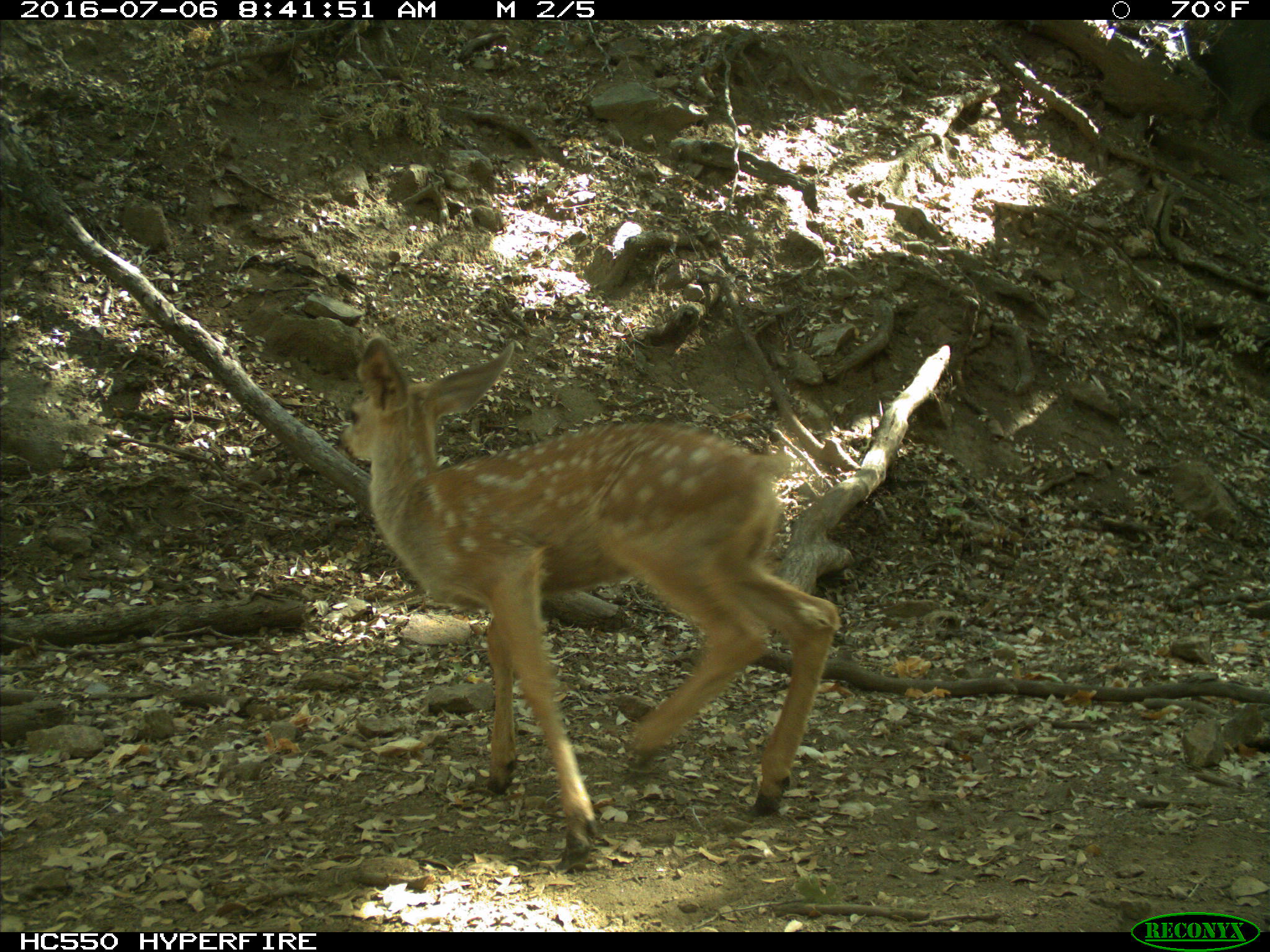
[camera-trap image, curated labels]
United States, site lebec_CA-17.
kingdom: Animalia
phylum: Chordata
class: Mammalia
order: Artiodactyla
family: Cervidae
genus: Odocoileus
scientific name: Odocoileus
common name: deer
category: unidentified deer